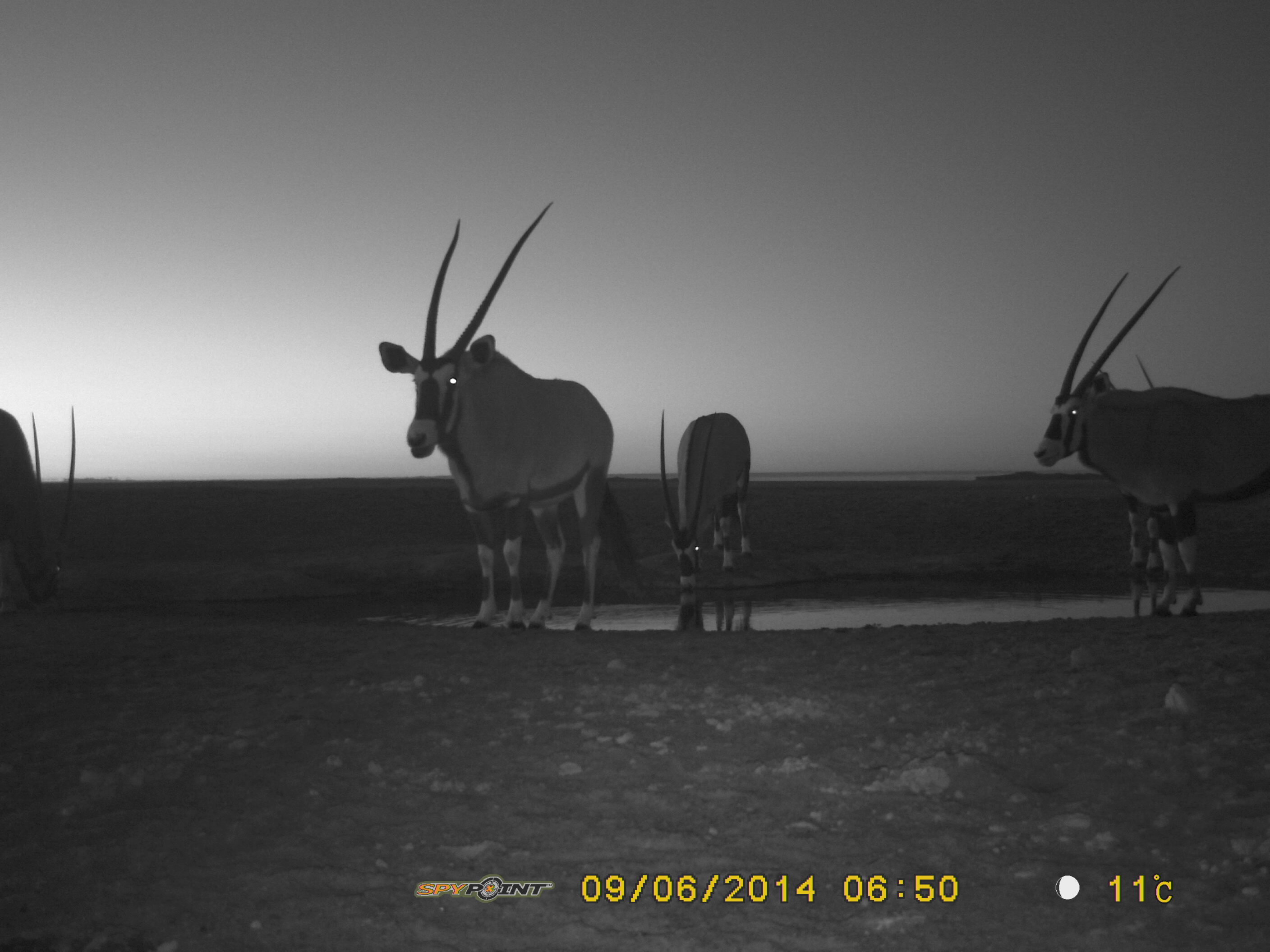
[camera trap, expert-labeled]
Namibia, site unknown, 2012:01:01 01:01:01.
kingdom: Animalia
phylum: Chordata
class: Mammalia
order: Artiodactyla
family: Bovidae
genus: Oryx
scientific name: Oryx gazella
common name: gemsbok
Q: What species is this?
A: Oryx gazella (gemsbok).